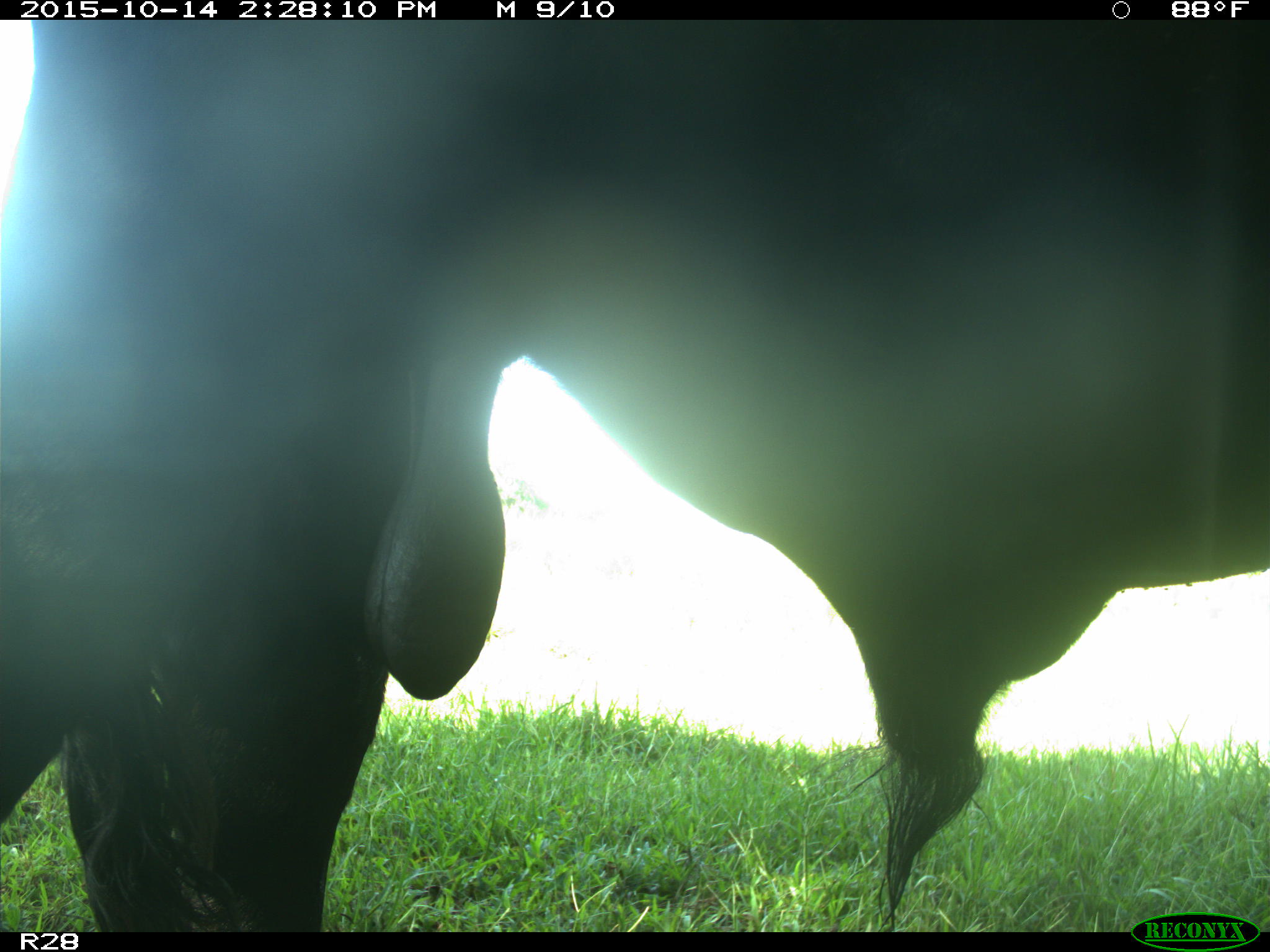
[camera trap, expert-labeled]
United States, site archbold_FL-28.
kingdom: Animalia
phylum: Chordata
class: Mammalia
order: Artiodactyla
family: Bovidae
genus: Bos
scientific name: Bos taurus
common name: domestic cow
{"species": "Bos taurus (domestic cow)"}